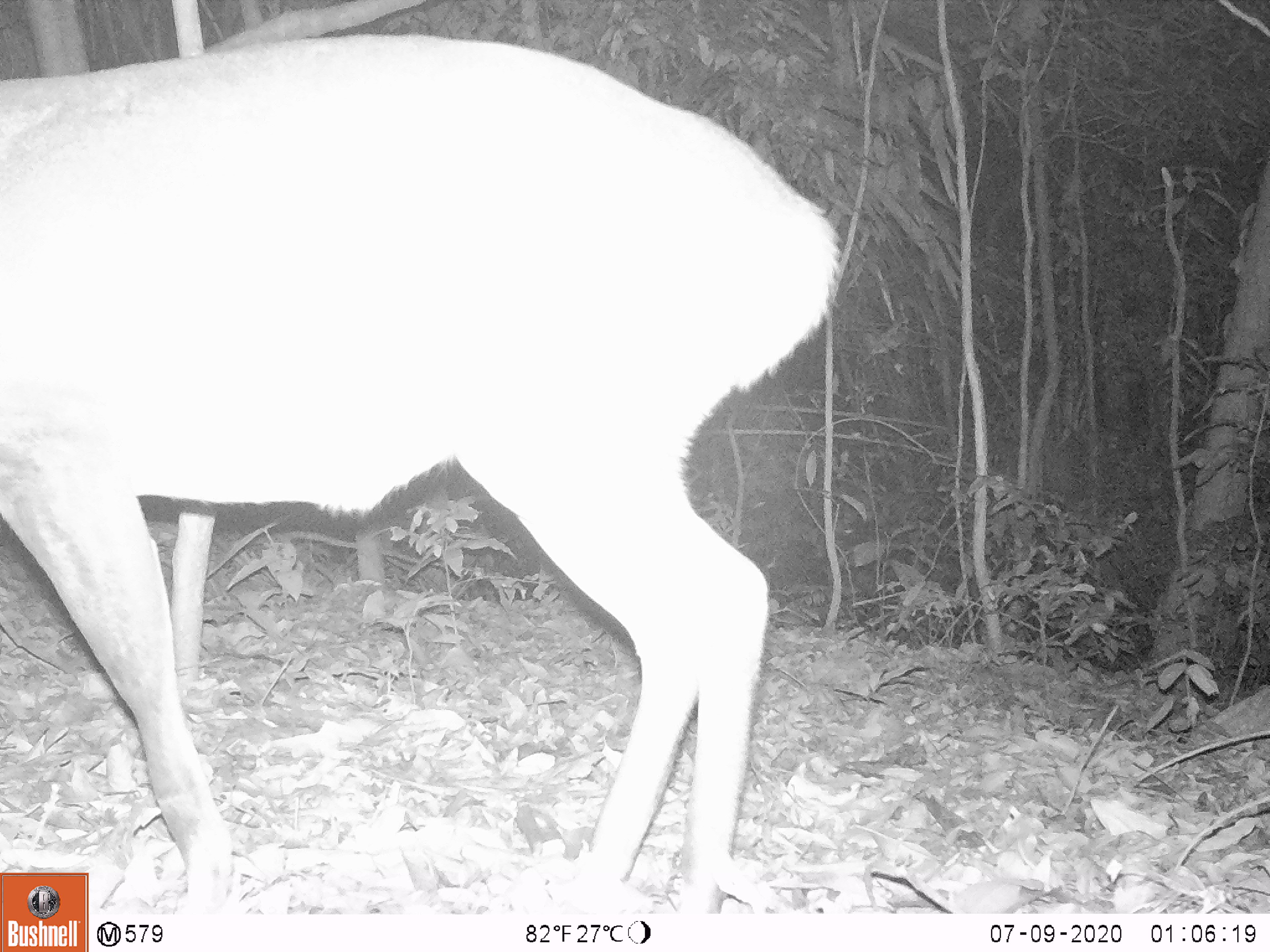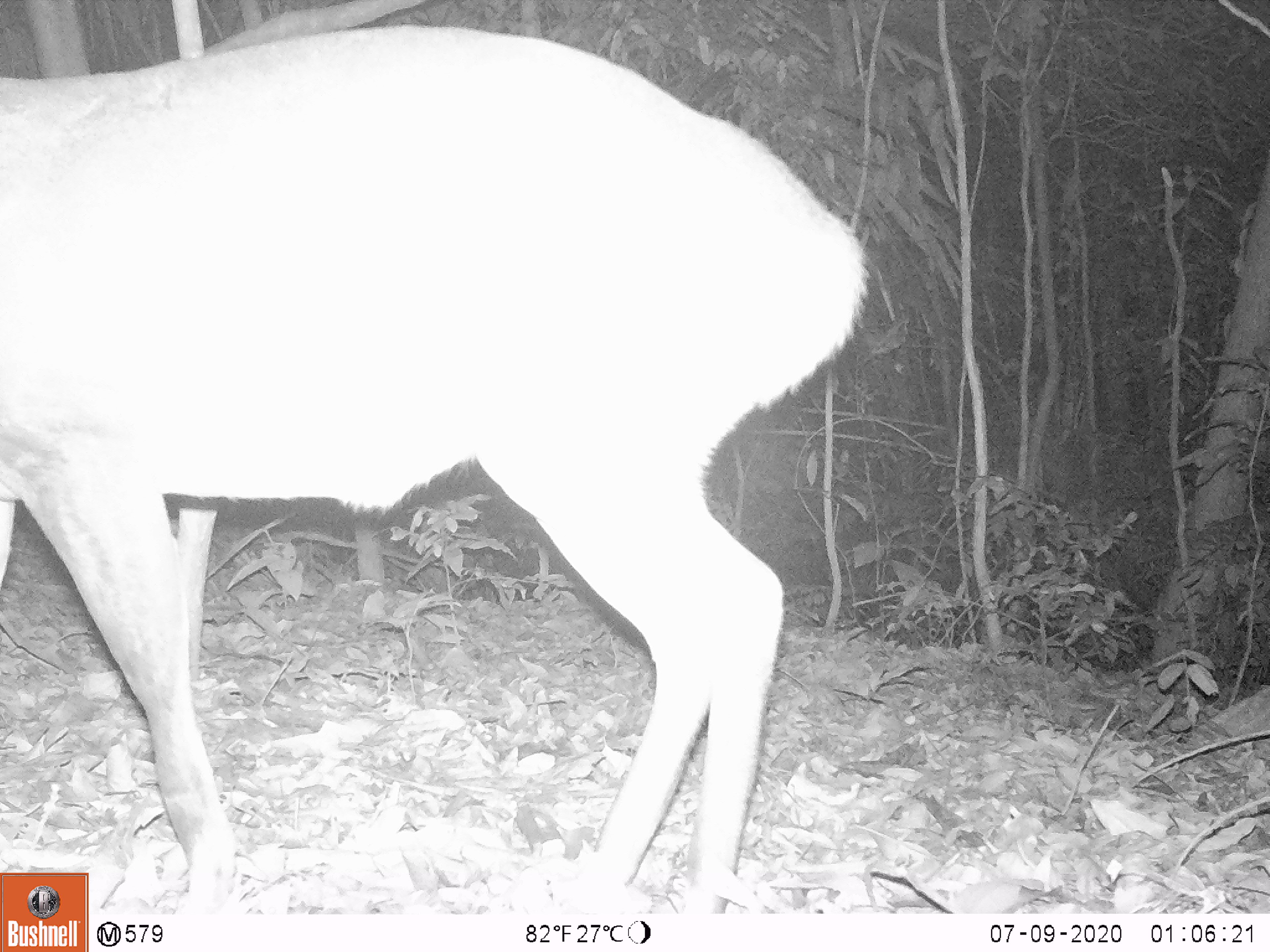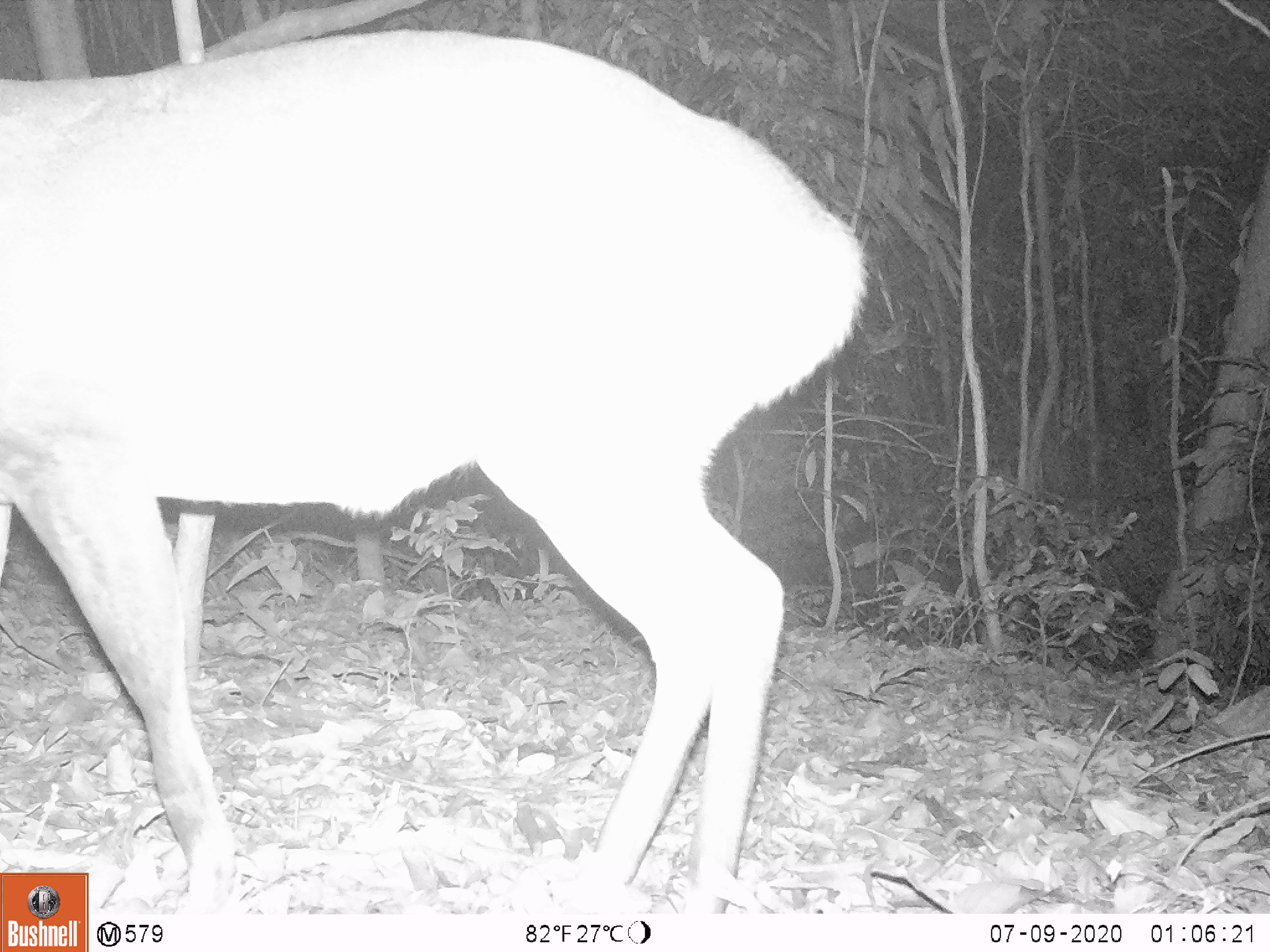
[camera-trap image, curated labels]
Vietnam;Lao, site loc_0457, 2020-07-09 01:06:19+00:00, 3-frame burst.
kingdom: Animalia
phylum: Chordata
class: Mammalia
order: Artiodactyla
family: Cervidae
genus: Muntiacus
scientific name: Muntiacus vuquangensis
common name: large-antlered muntjac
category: large antlered muntjac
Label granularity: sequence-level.